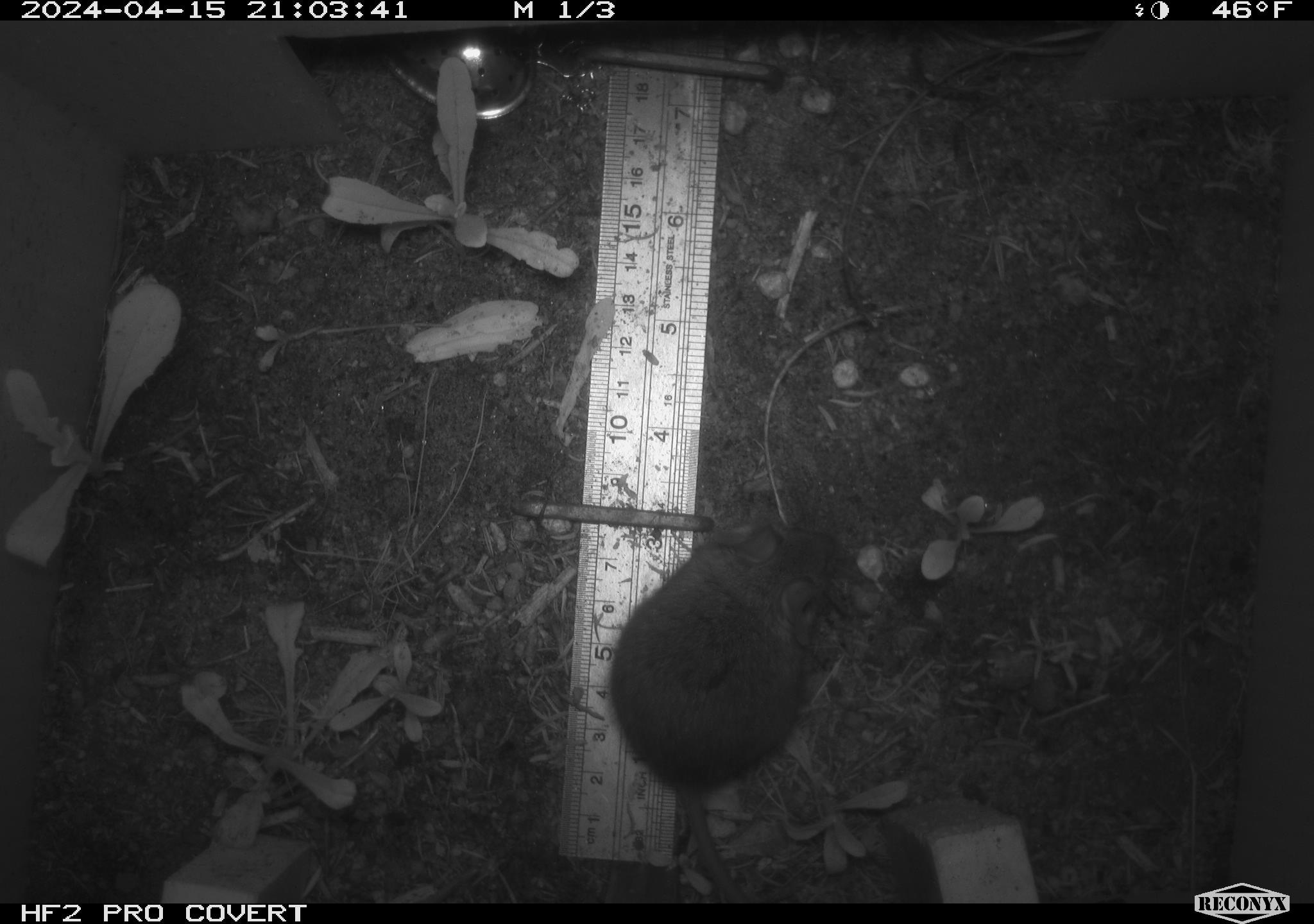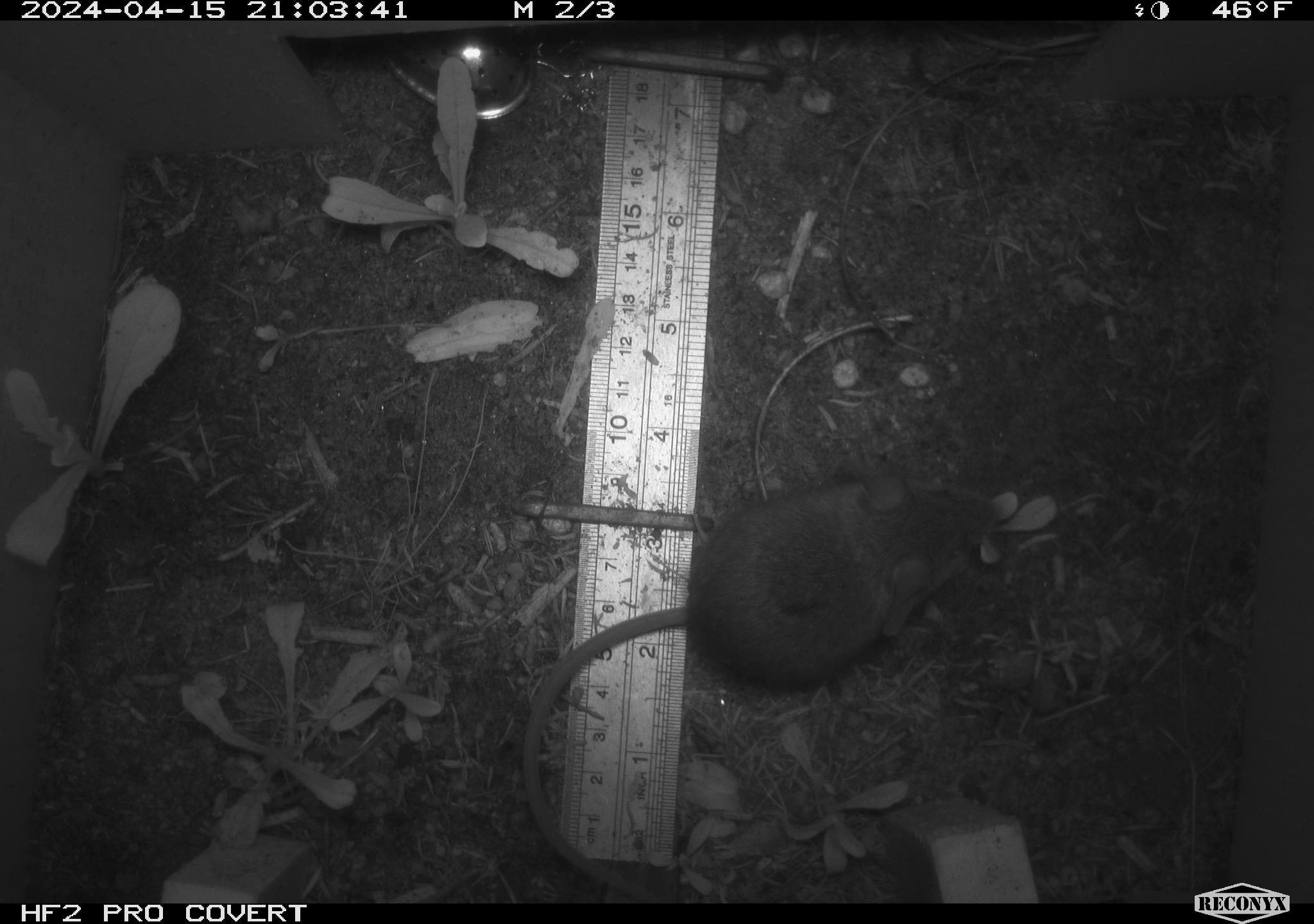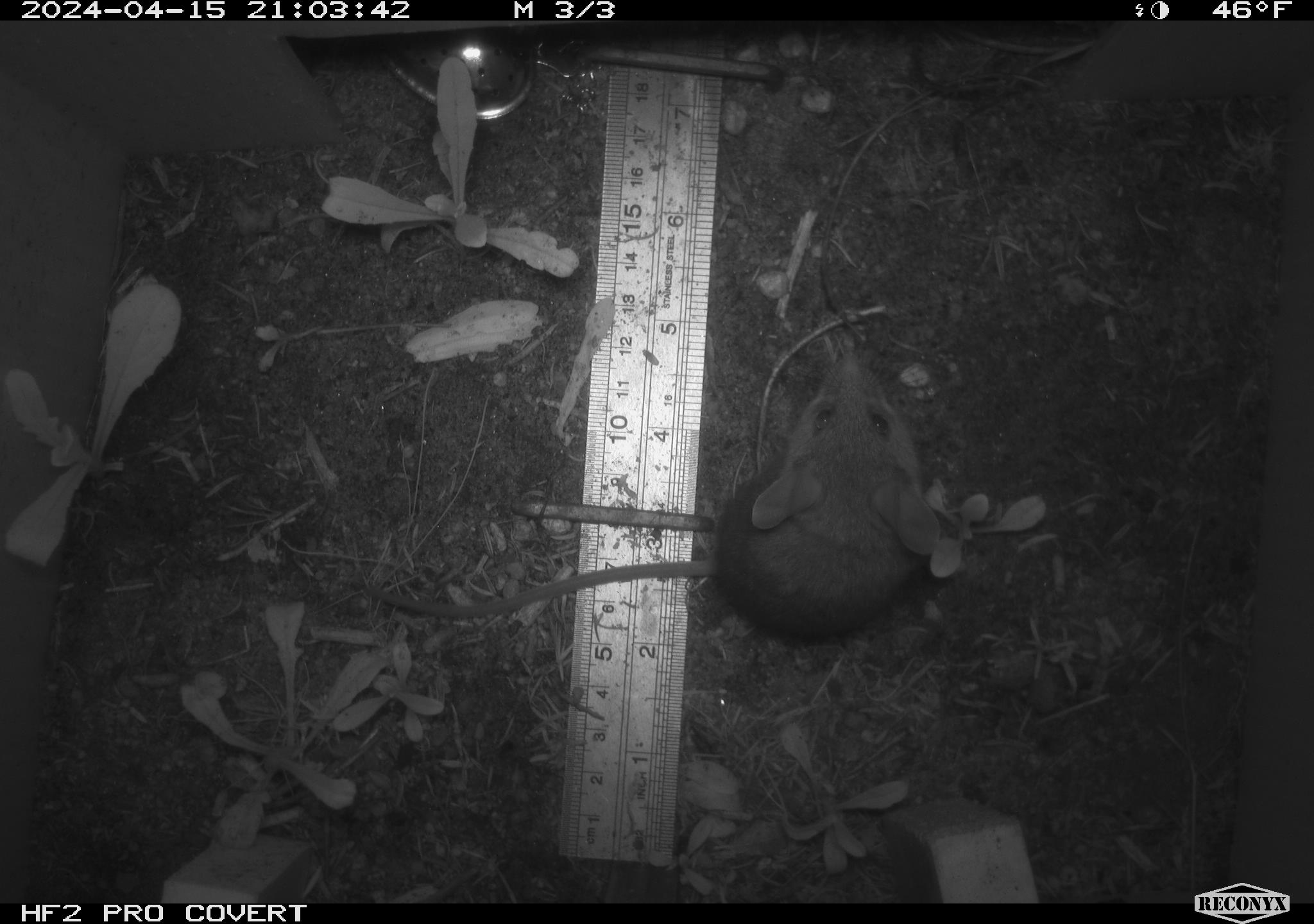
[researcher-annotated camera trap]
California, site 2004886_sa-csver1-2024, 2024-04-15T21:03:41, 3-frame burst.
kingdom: Animalia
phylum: Chordata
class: Mammalia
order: Rodentia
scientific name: Rodentia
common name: rodent